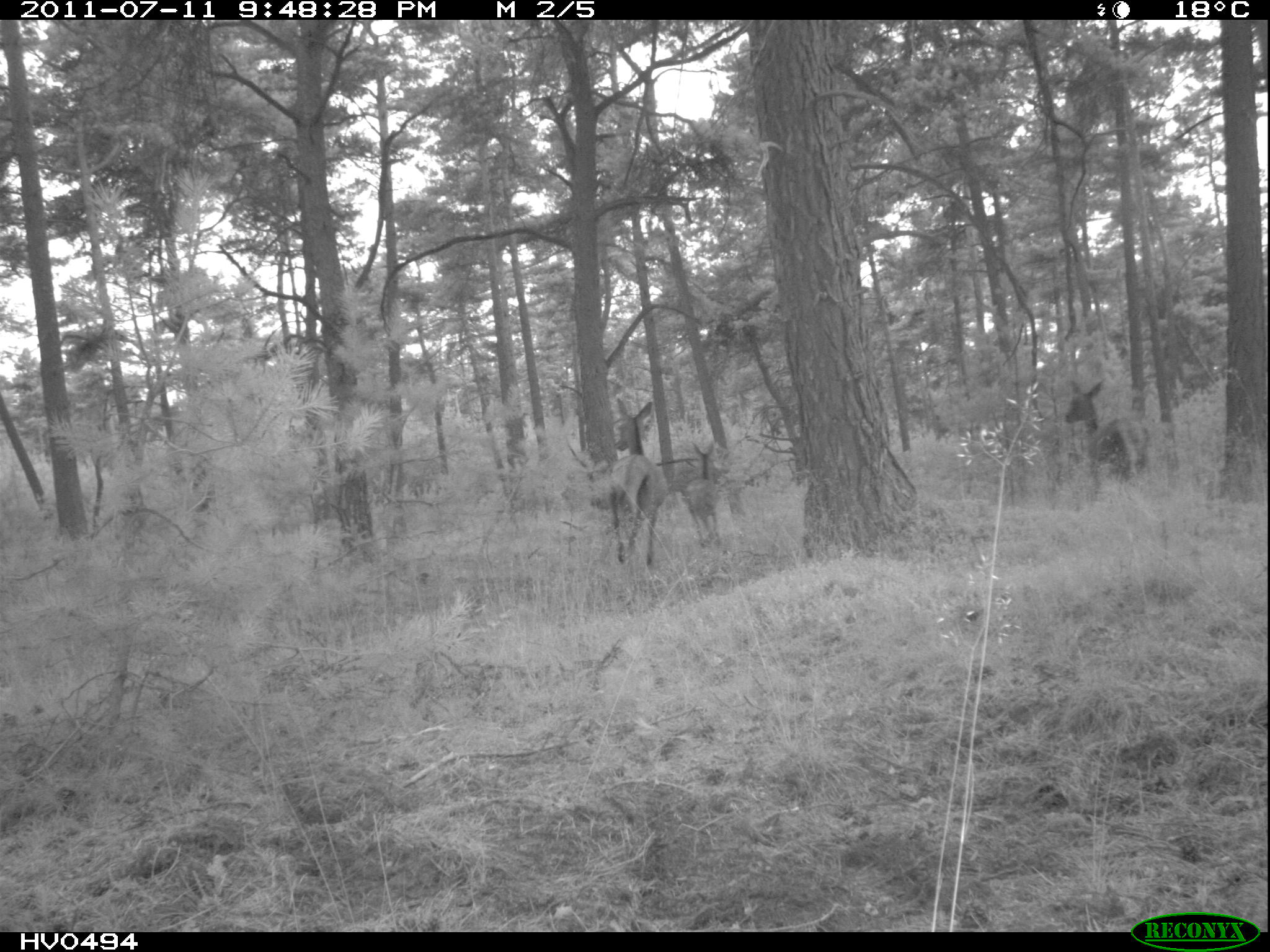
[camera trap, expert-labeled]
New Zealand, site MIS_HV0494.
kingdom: Animalia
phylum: Chordata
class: Mammalia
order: Artiodactyla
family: Cervidae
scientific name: Cervidae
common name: deer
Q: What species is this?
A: Deer (Cervidae).